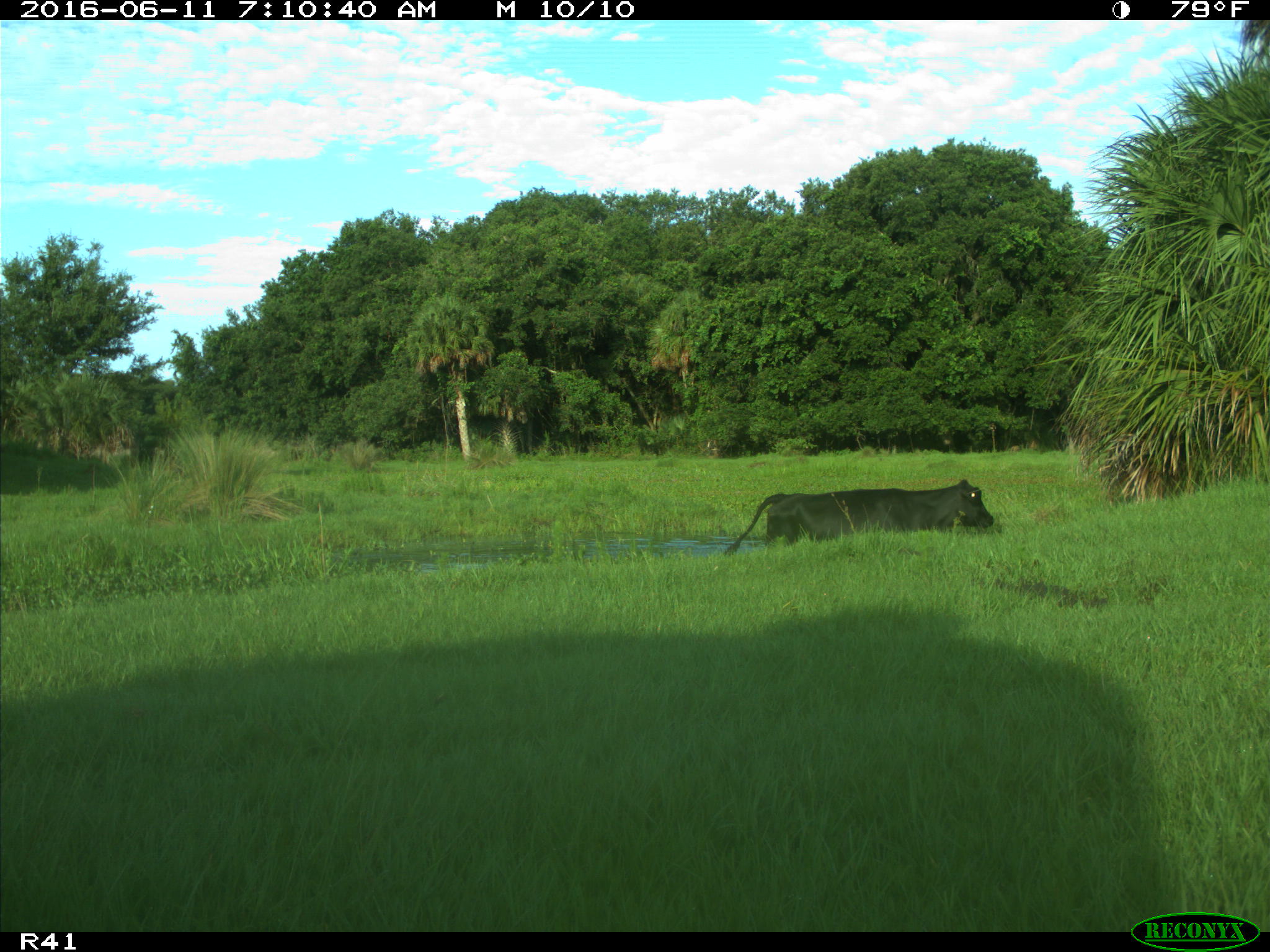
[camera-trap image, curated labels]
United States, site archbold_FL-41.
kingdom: Animalia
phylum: Chordata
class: Mammalia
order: Artiodactyla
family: Bovidae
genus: Bos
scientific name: Bos taurus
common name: domestic cow